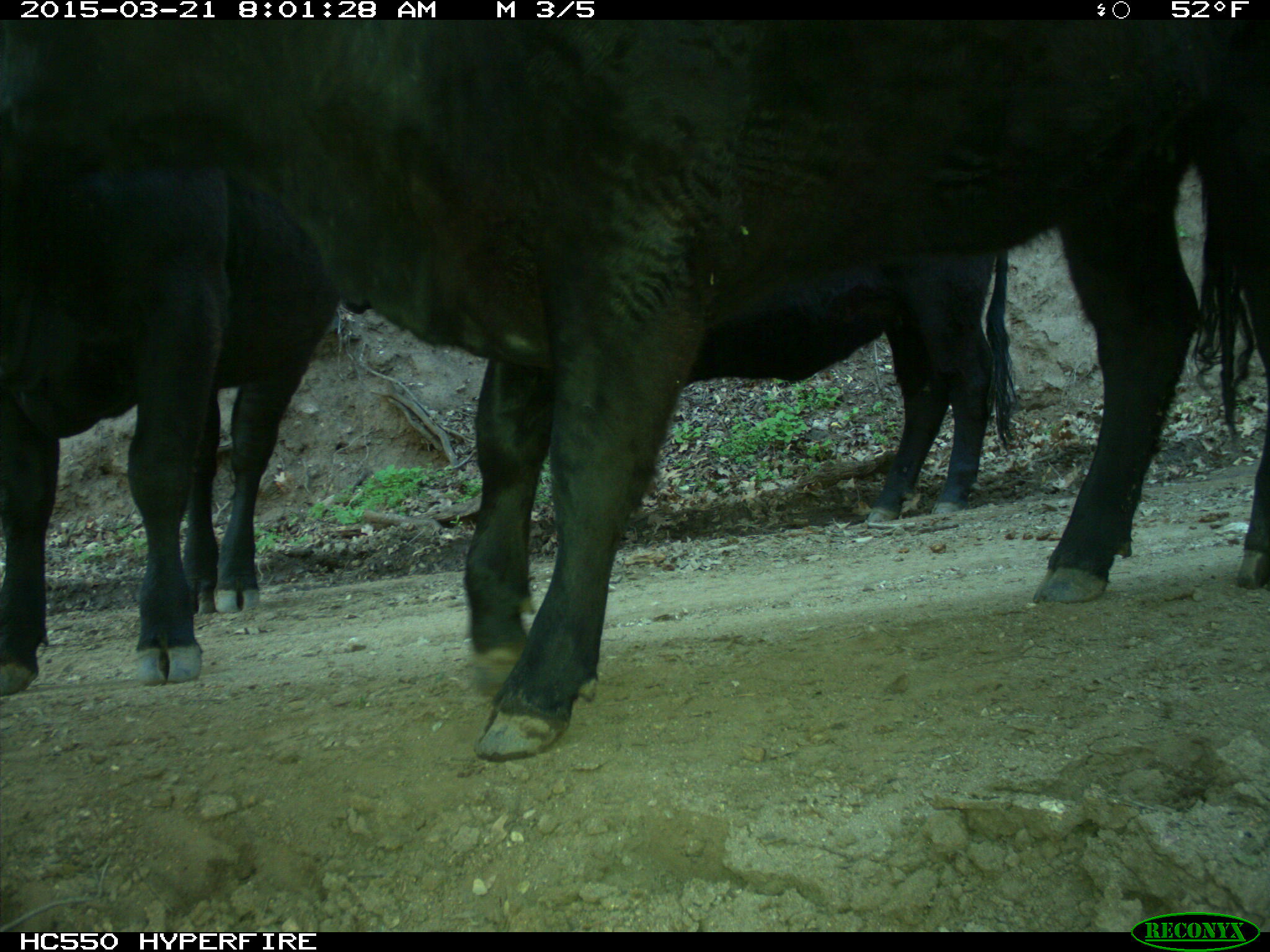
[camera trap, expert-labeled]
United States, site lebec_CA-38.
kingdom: Animalia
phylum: Chordata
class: Mammalia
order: Artiodactyla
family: Bovidae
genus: Bos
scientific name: Bos taurus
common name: domestic cow